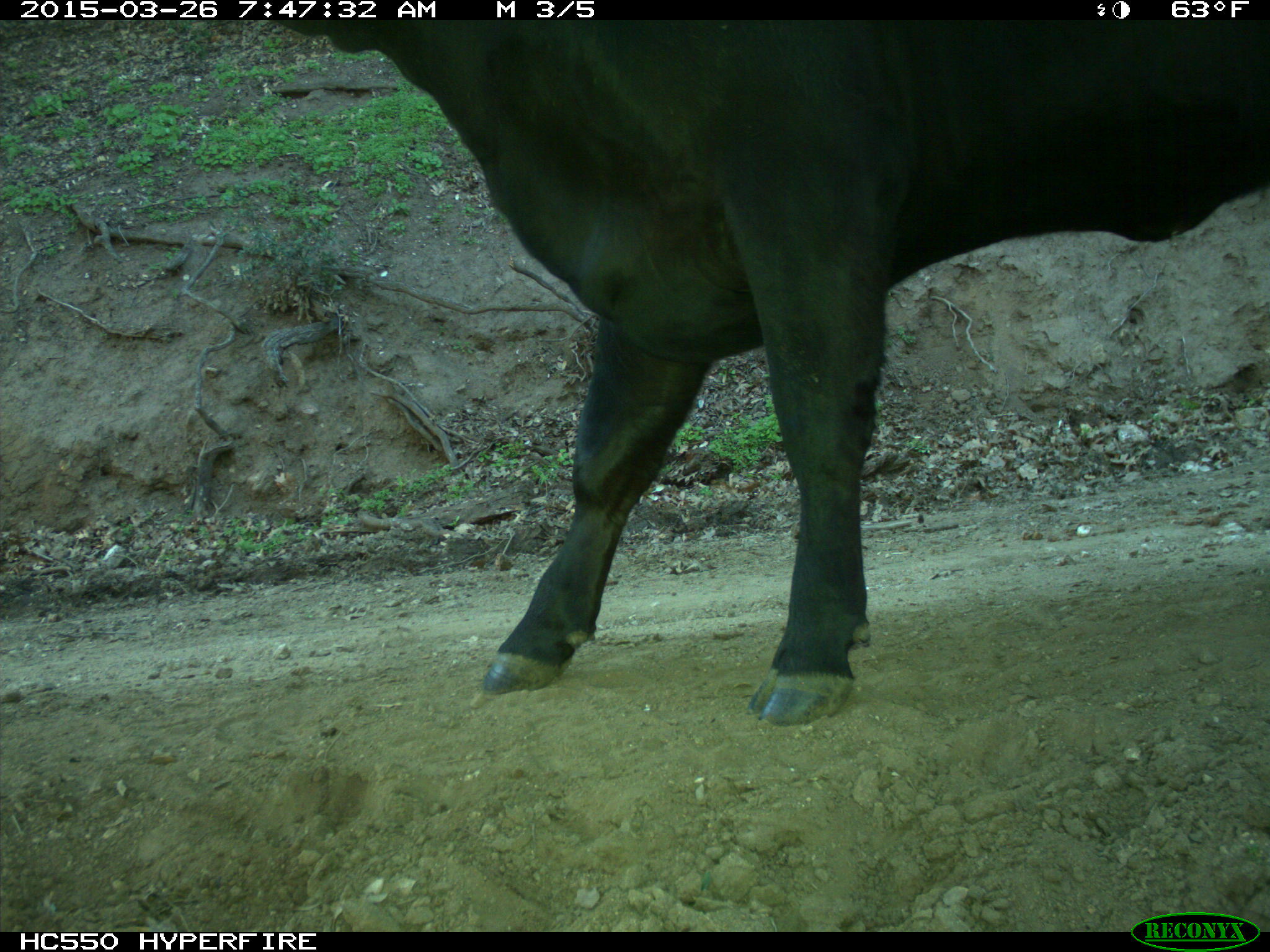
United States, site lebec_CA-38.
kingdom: Animalia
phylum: Chordata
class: Mammalia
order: Artiodactyla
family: Bovidae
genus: Bos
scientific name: Bos taurus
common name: domestic cow